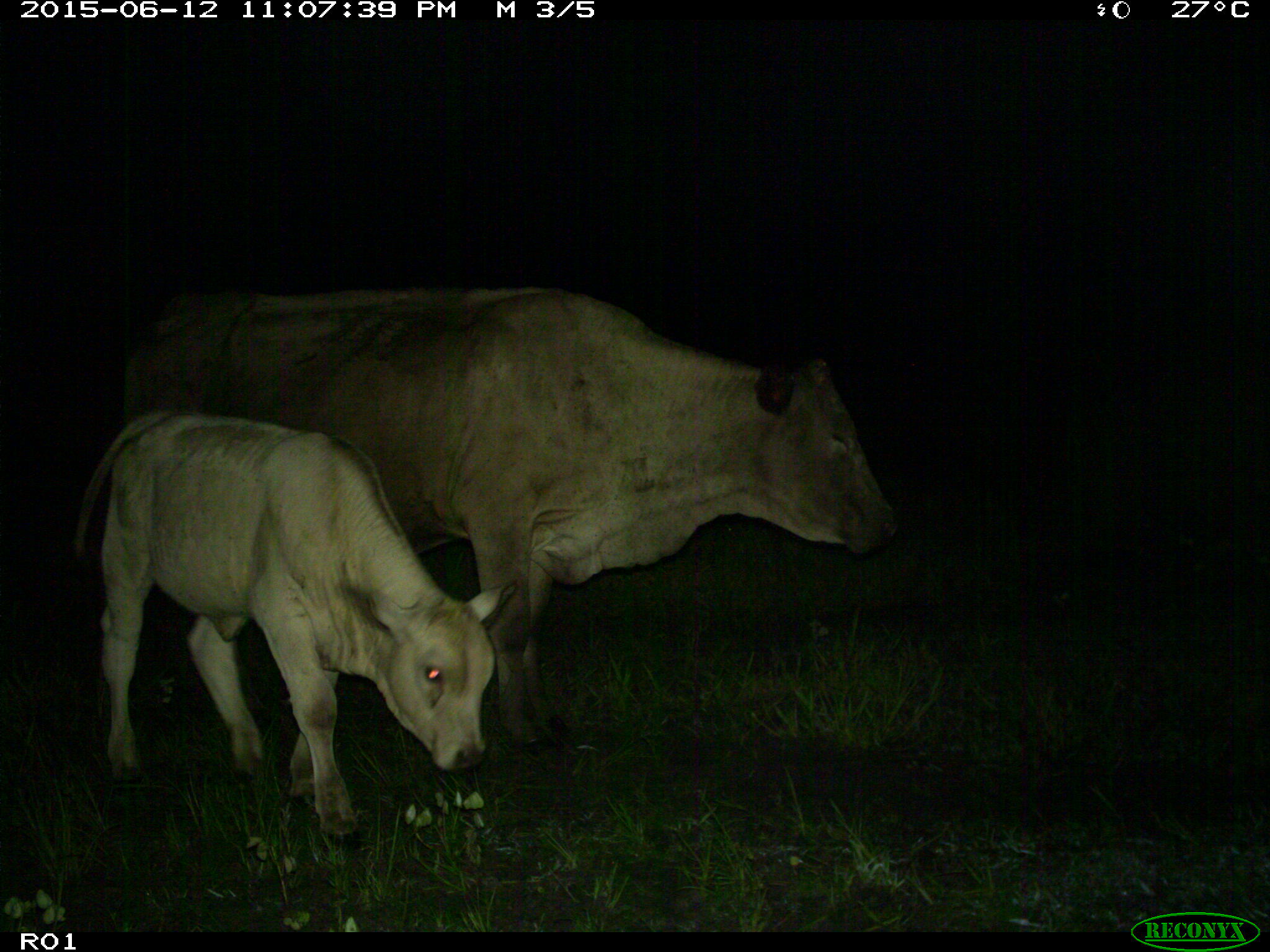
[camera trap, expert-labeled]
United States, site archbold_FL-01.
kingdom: Animalia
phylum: Chordata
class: Mammalia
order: Artiodactyla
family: Bovidae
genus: Bos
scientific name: Bos taurus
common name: domestic cow